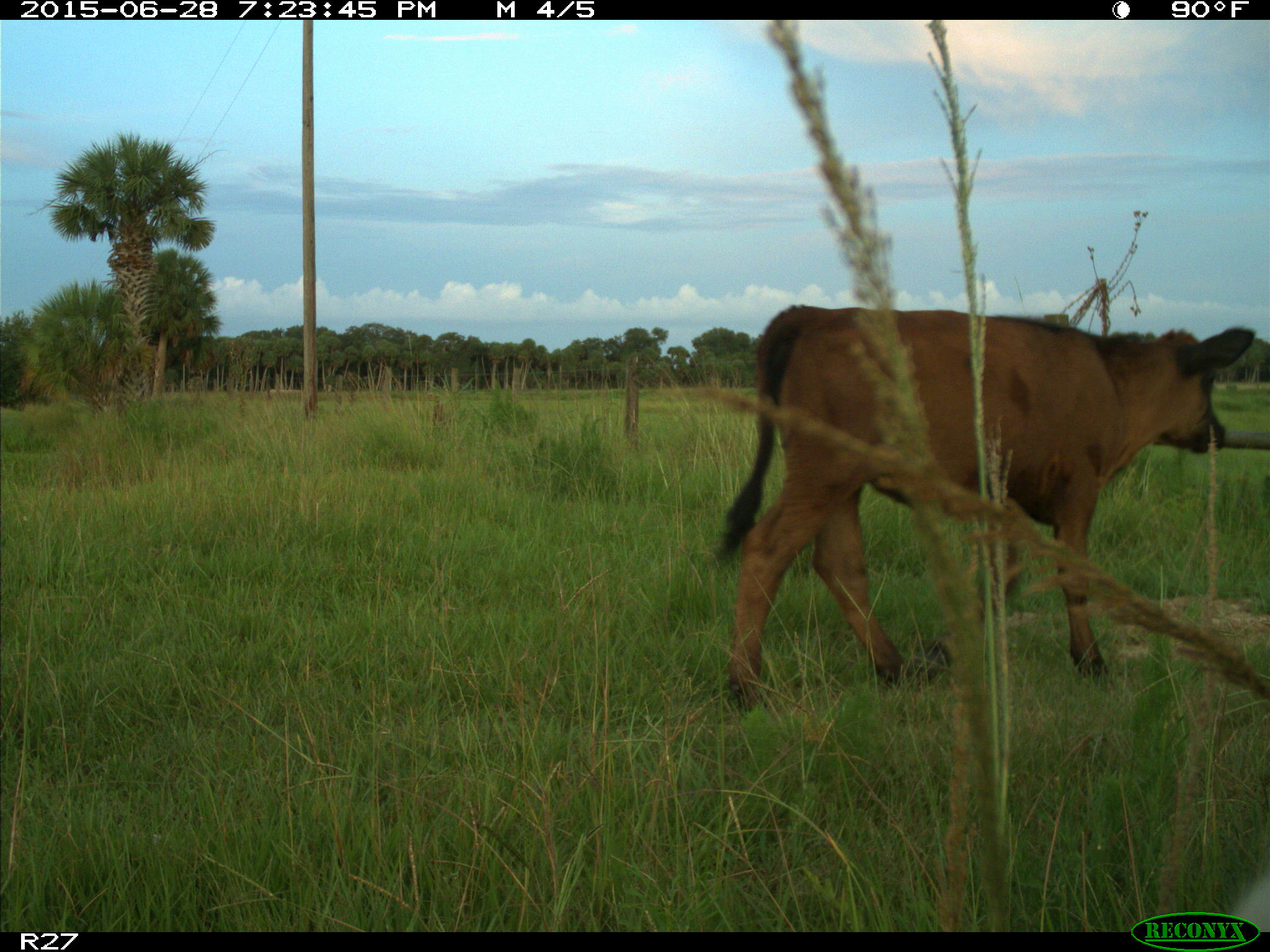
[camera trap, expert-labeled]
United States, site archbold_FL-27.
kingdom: Animalia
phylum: Chordata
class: Mammalia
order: Artiodactyla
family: Bovidae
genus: Bos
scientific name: Bos taurus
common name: domestic cow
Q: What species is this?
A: Bos taurus (domestic cow).